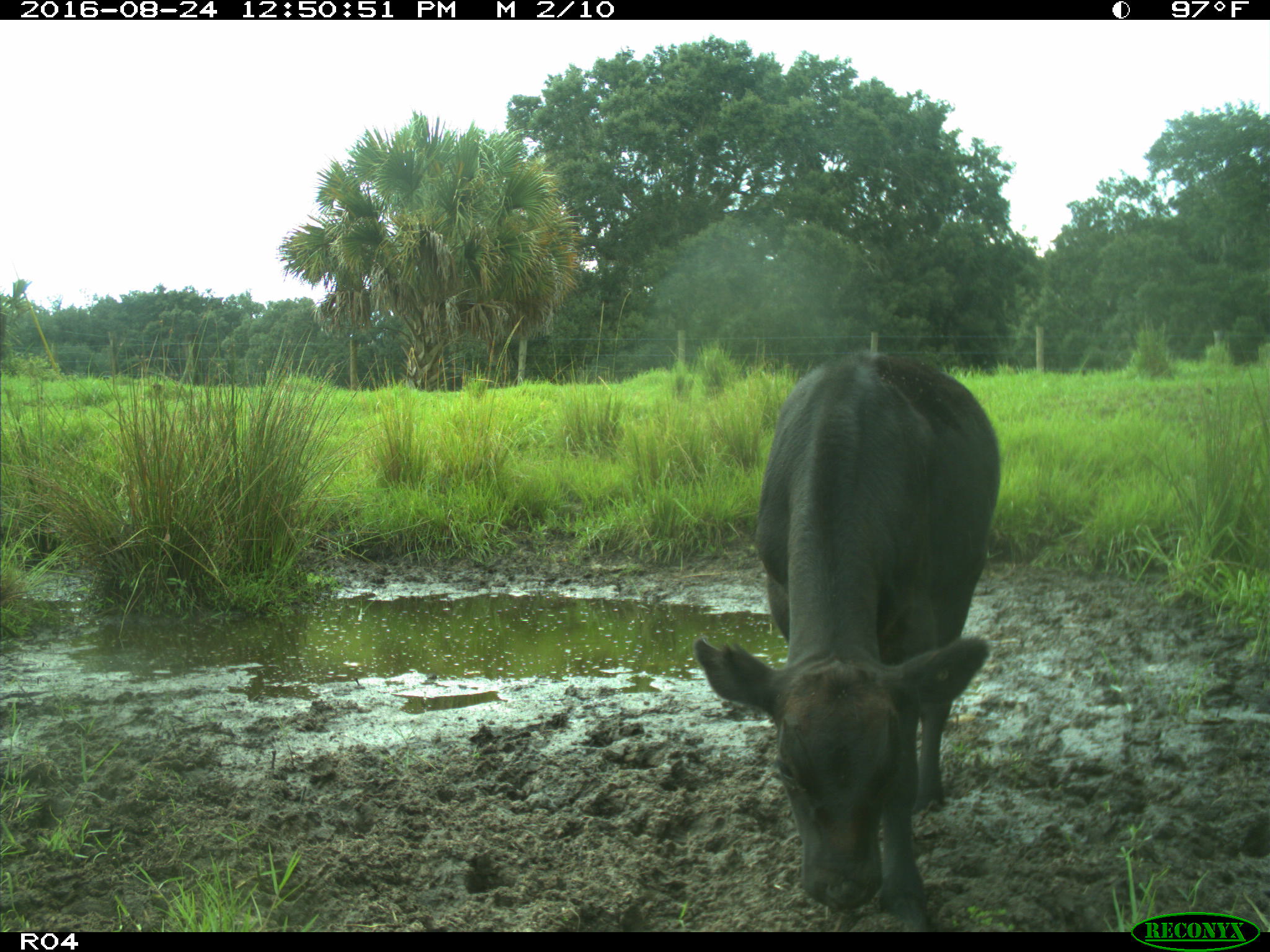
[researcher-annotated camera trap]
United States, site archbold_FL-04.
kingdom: Animalia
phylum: Chordata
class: Mammalia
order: Artiodactyla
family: Bovidae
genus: Bos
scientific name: Bos taurus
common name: domestic cow